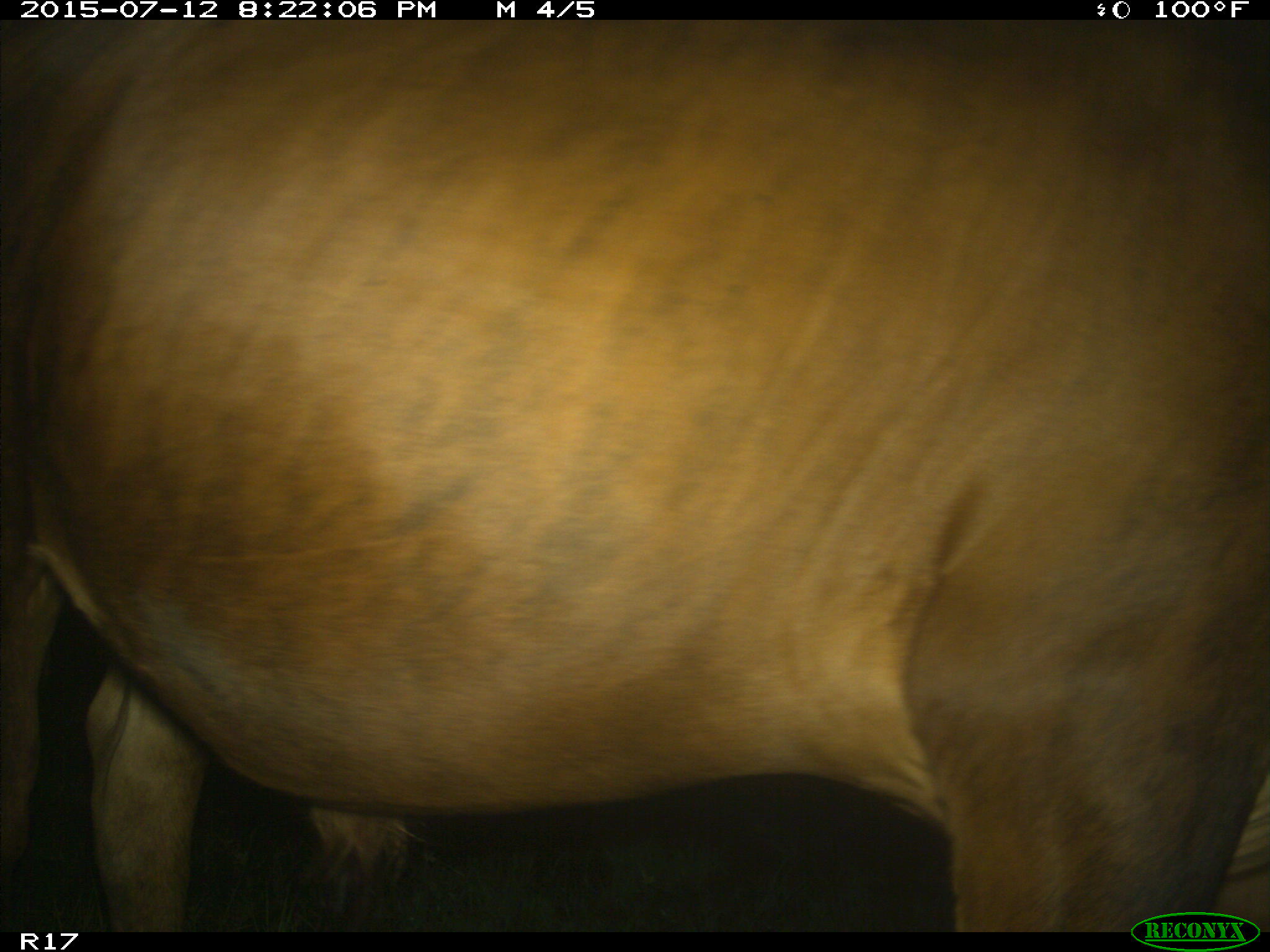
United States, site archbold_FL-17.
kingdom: Animalia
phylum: Chordata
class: Mammalia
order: Artiodactyla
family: Bovidae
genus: Bos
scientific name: Bos taurus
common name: domestic cow